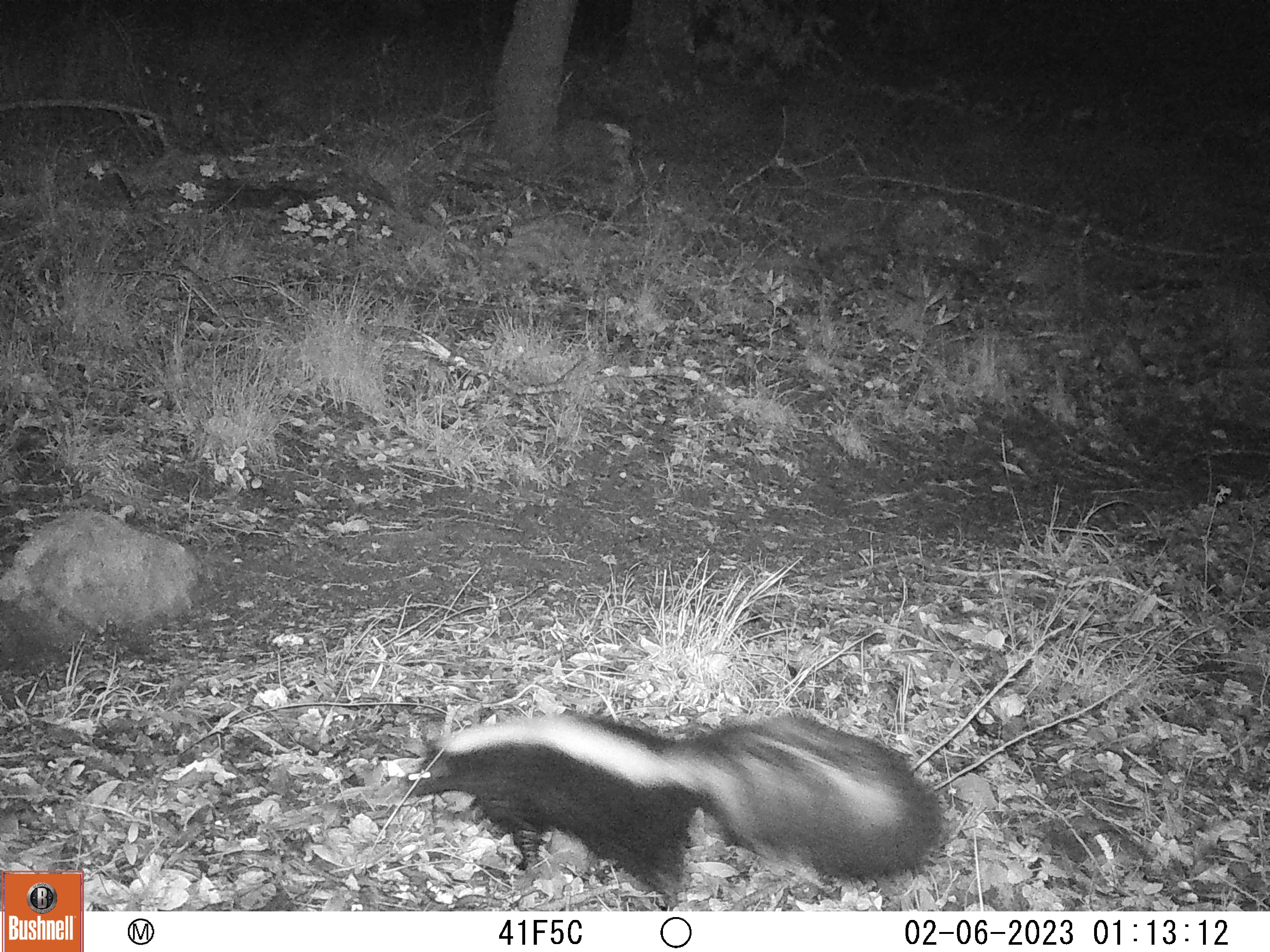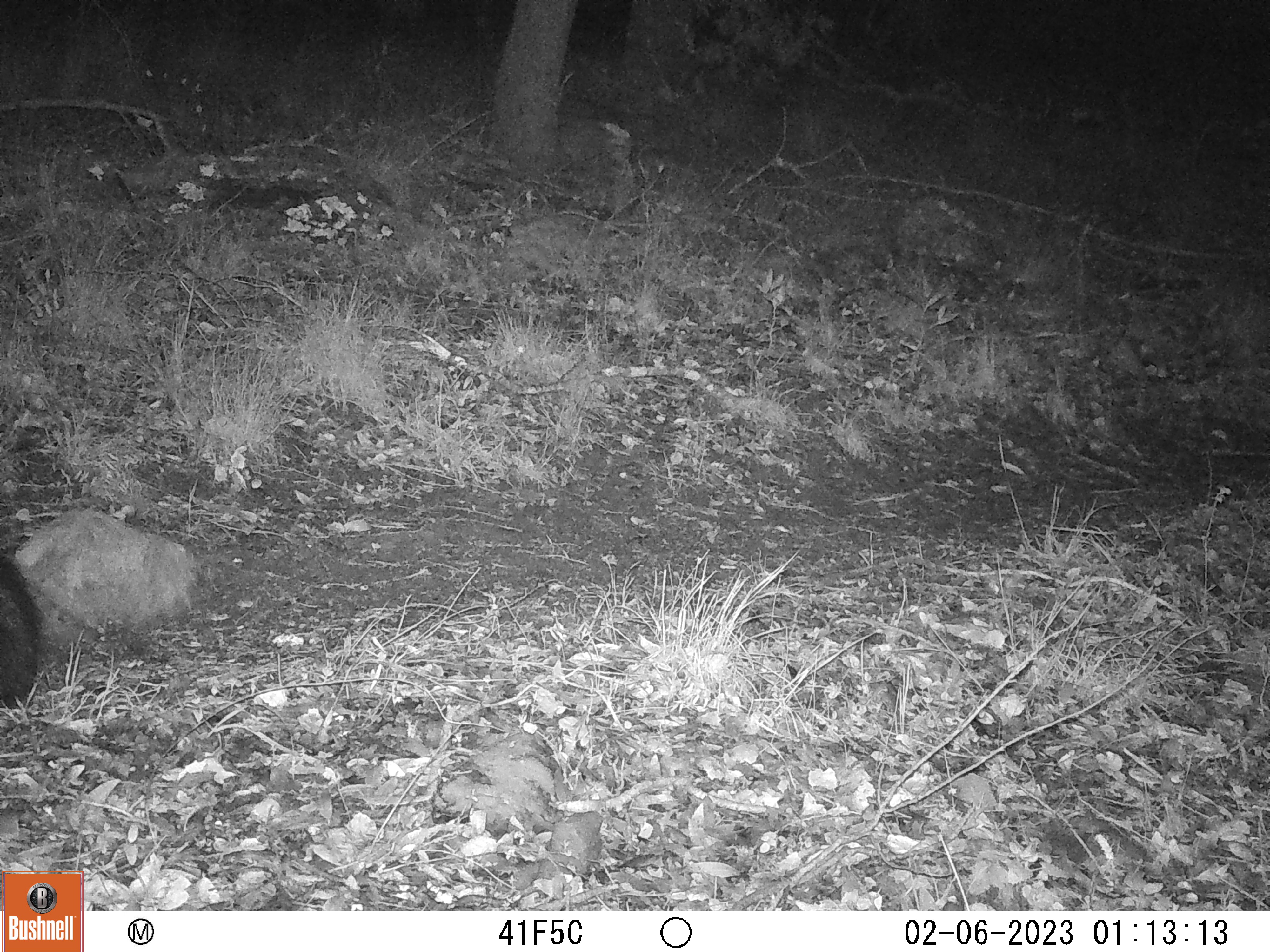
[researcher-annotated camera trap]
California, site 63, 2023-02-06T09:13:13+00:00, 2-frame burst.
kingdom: Animalia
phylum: Chordata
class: Mammalia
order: Carnivora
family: Mephitidae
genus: Mephitis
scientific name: Mephitis mephitis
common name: striped skunk